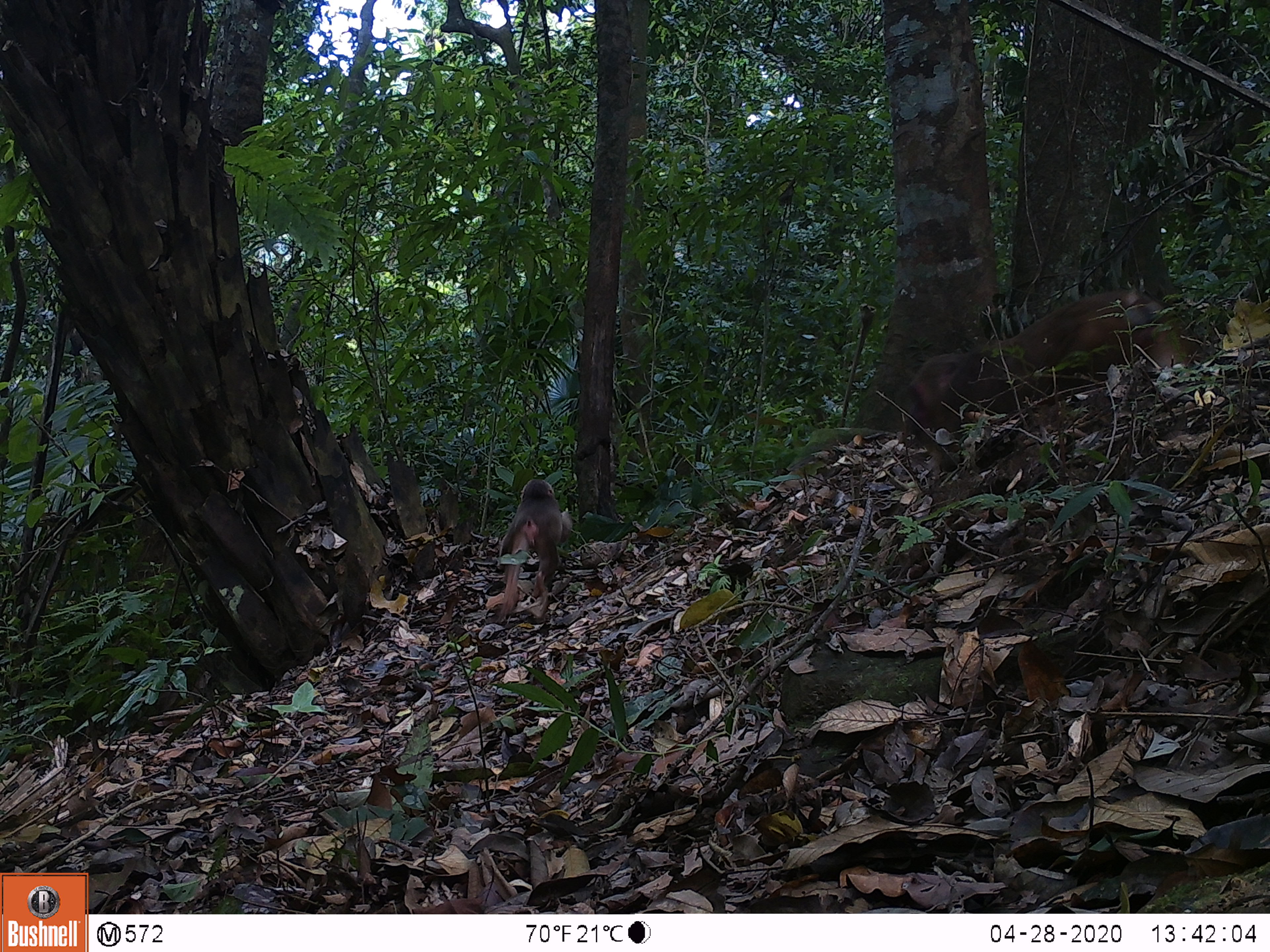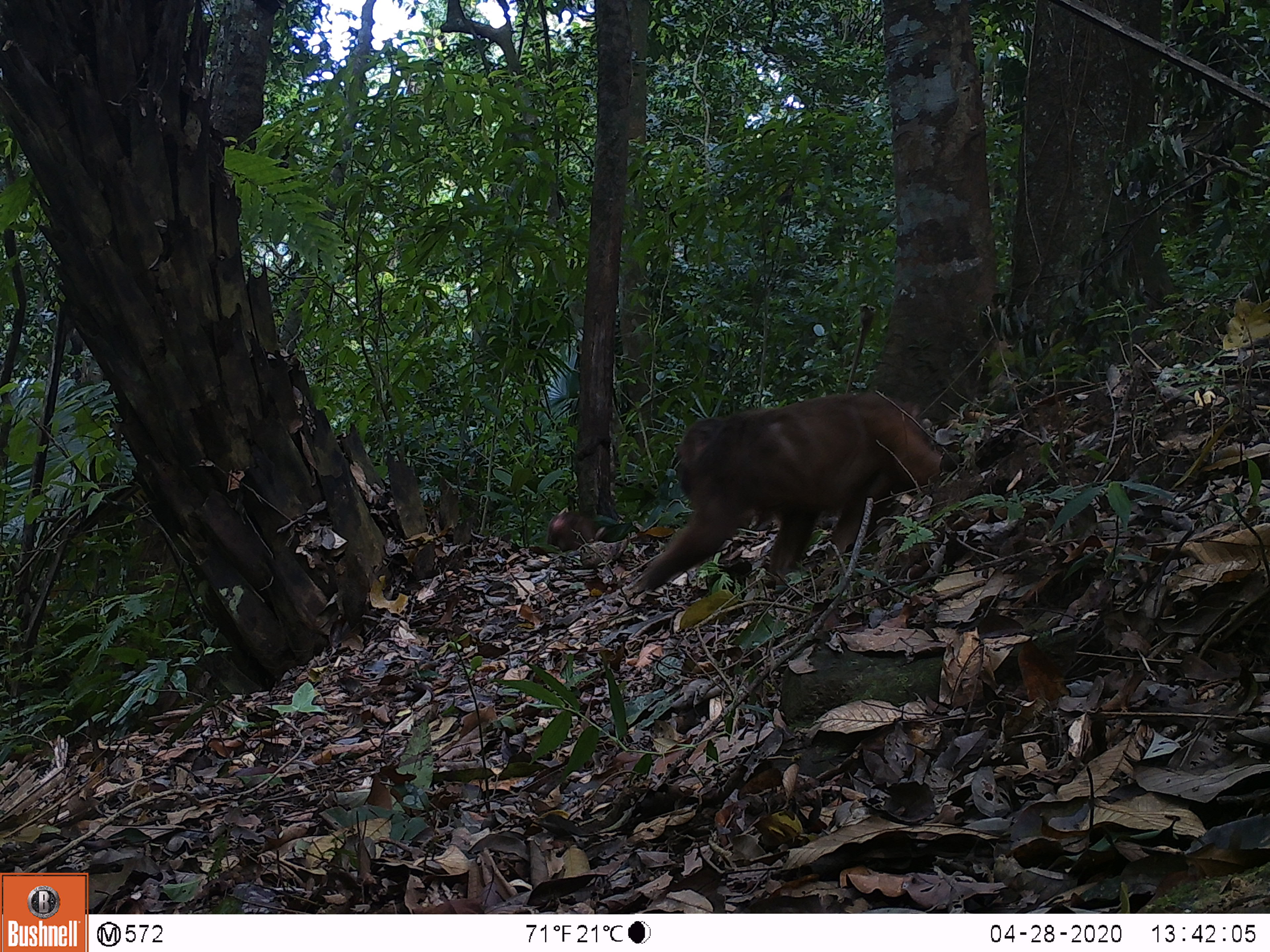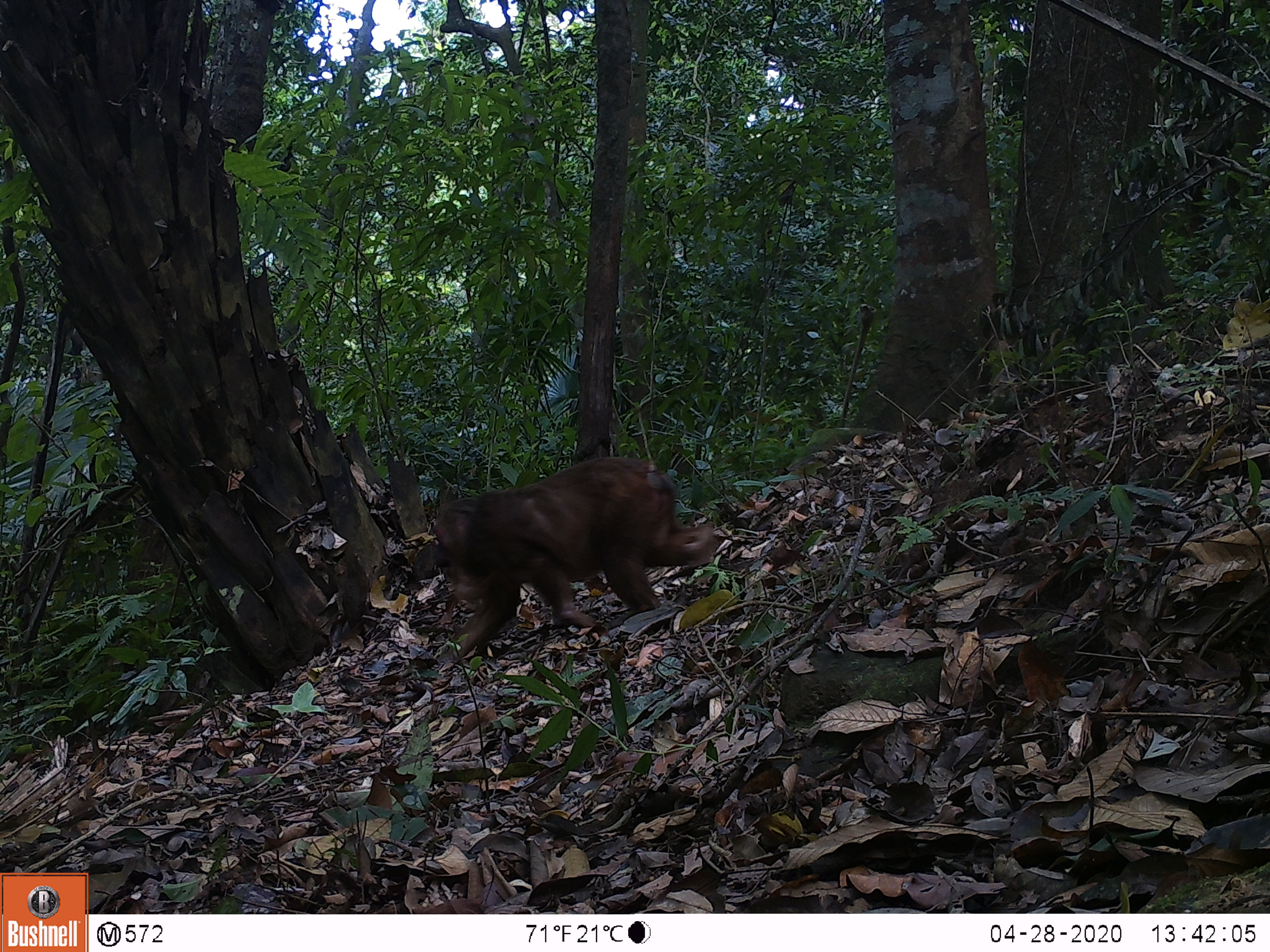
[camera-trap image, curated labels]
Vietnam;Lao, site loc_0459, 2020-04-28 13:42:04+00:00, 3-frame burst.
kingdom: Animalia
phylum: Chordata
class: Mammalia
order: Primates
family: Cercopithecidae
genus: Macaca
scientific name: Macaca arctoides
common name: stump-tailed macaque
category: stump tailed macaque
Stump tailed macaque (stump-tailed macaque) (Macaca arctoides). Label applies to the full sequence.